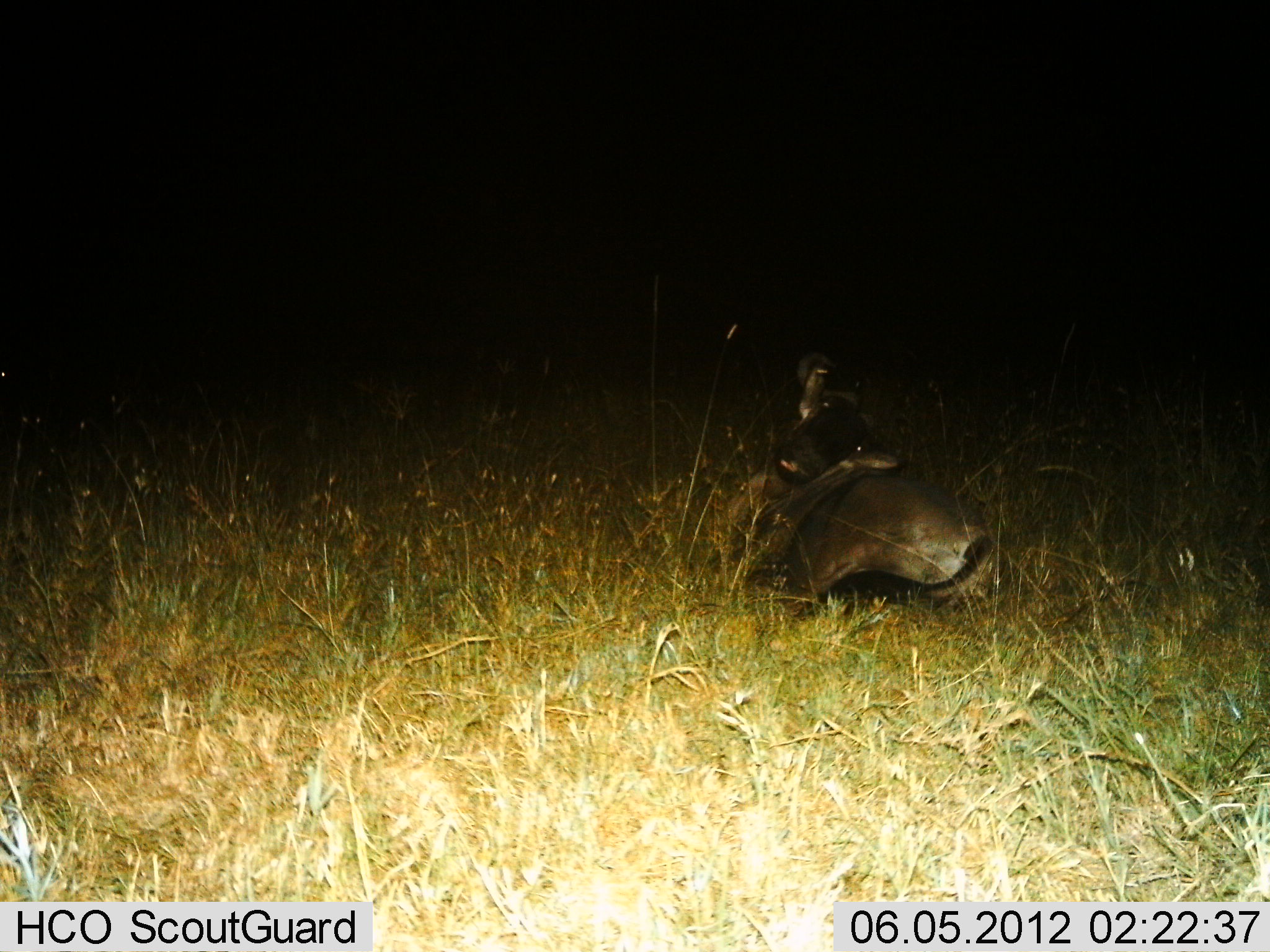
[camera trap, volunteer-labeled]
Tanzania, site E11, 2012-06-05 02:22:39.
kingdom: Animalia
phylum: Chordata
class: Mammalia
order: Artiodactyla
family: Bovidae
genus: Connochaetes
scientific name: Connochaetes taurinus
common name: blue wildebeest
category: wildebeest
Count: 1.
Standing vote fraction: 11%.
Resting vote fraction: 89%.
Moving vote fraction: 0%.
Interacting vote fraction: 0%.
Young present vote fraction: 11%.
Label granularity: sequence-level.